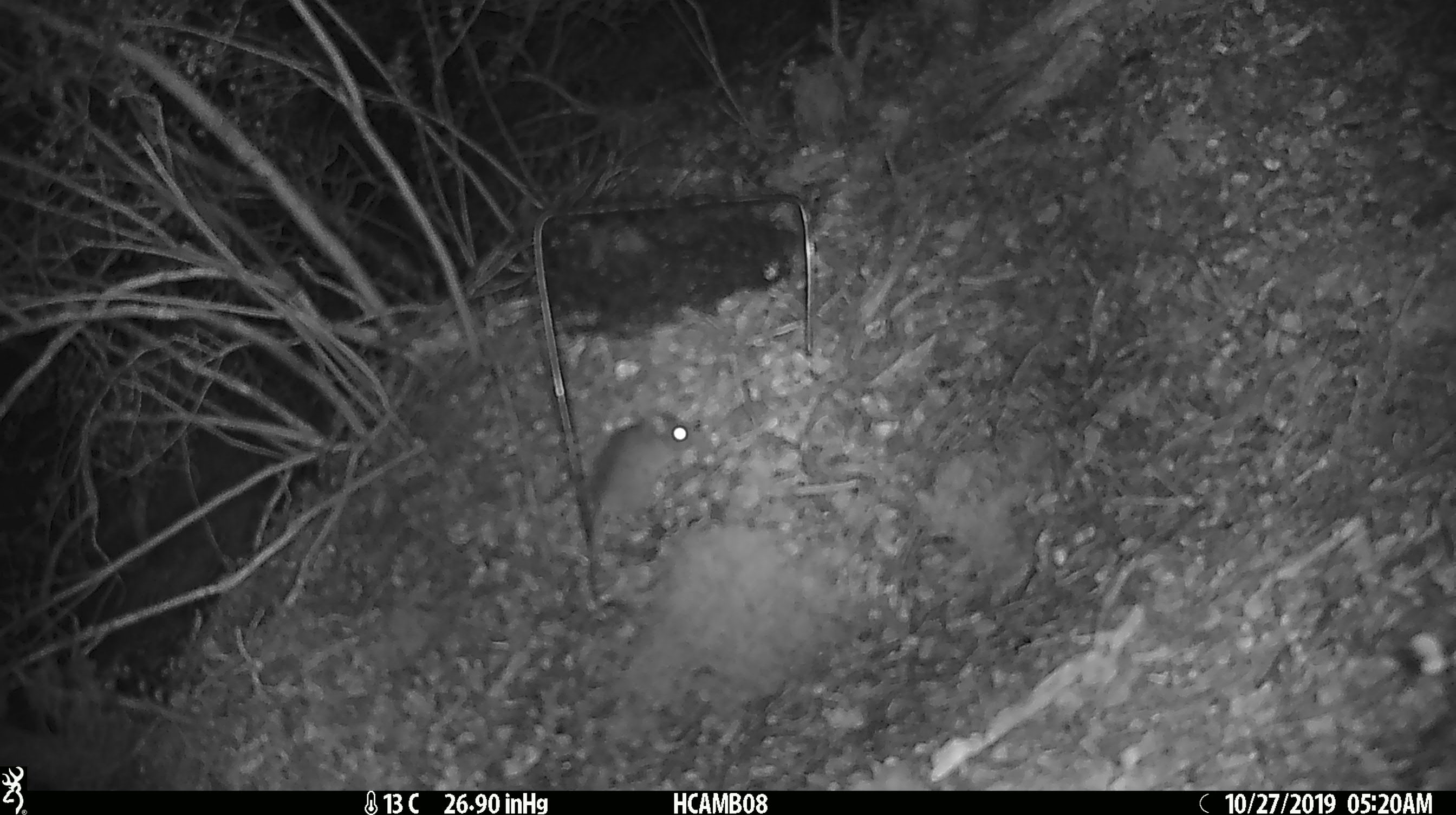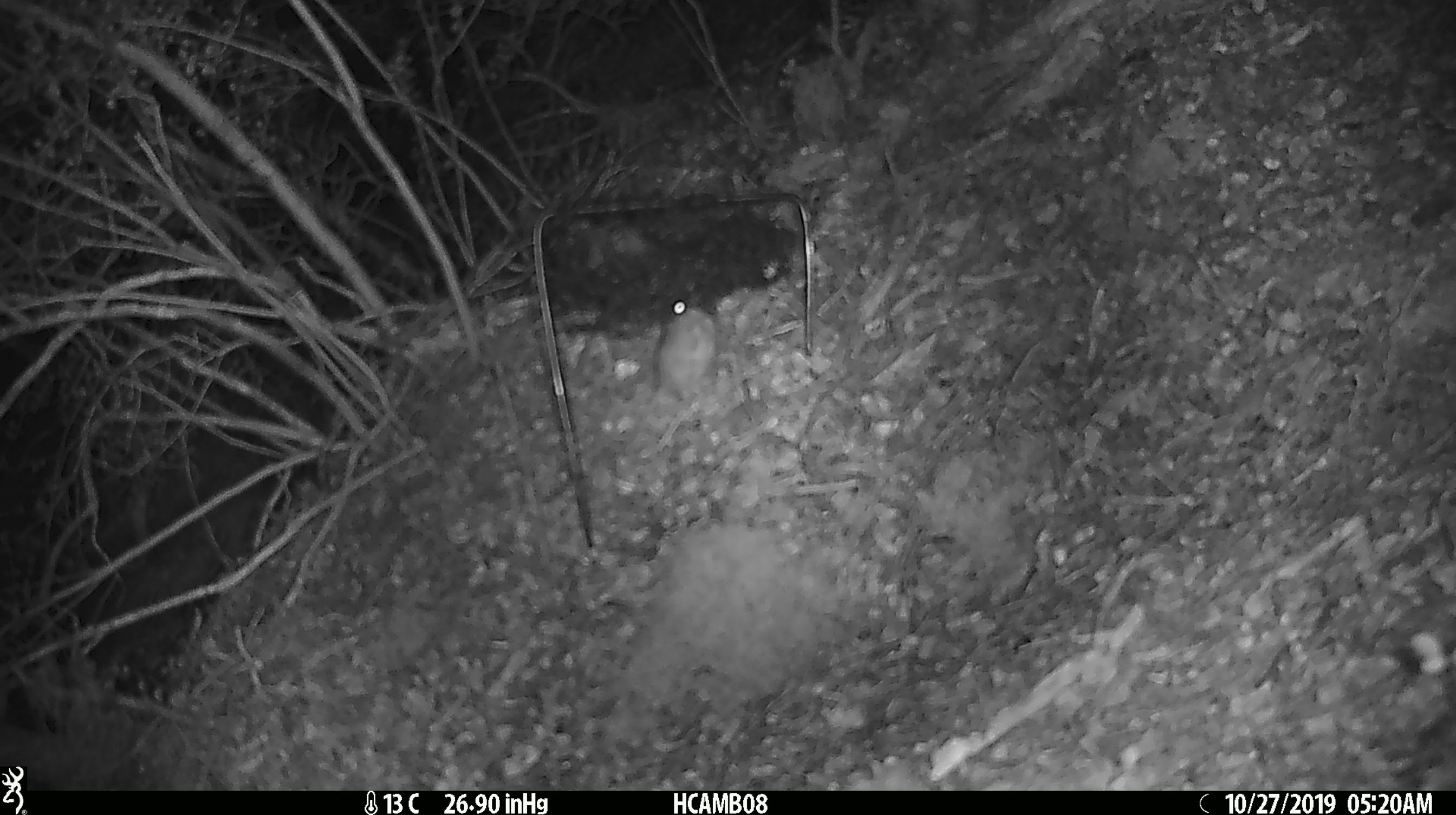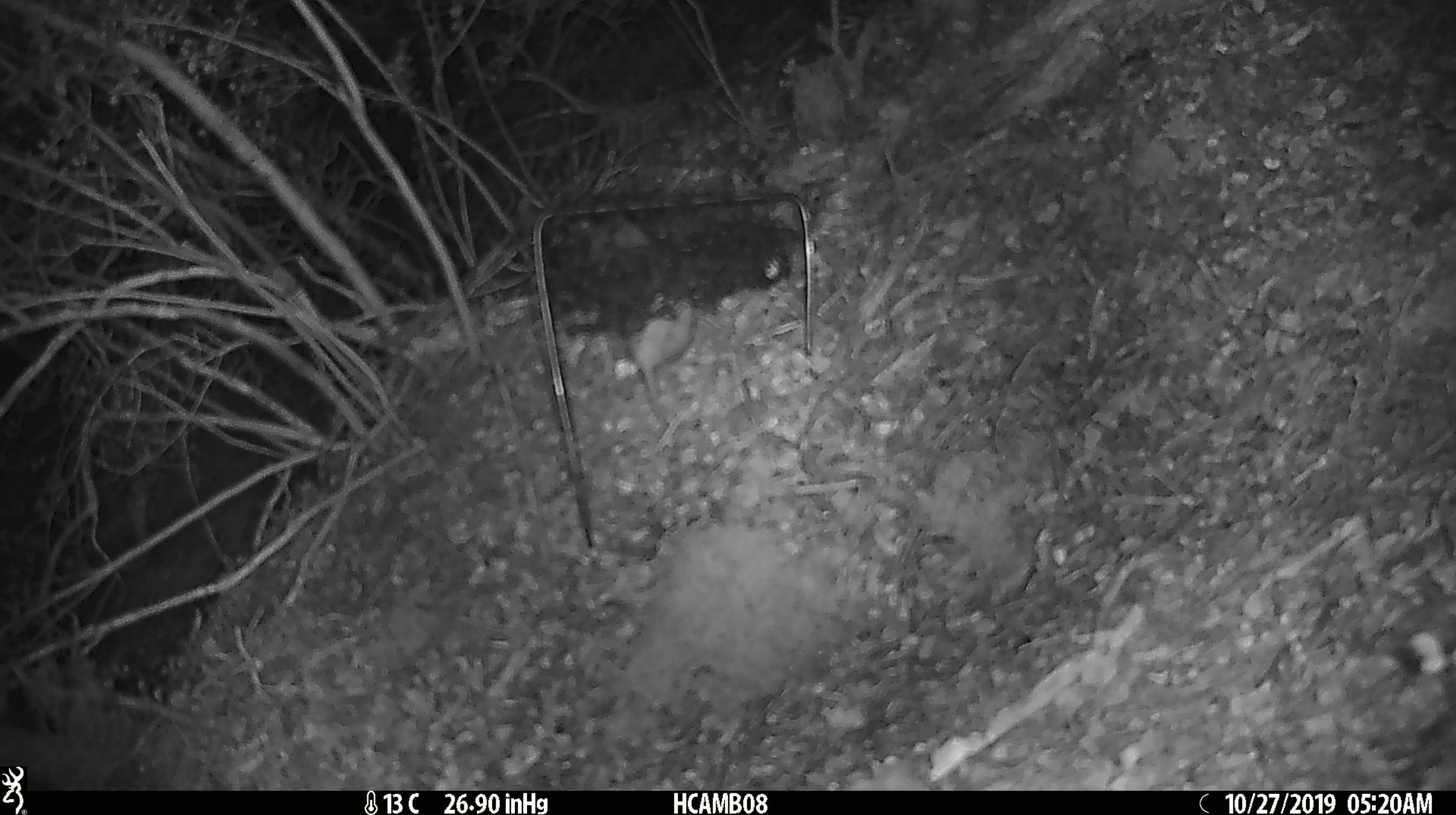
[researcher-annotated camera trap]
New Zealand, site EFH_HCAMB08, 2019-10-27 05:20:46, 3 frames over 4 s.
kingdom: Animalia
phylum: Chordata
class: Mammalia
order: Rodentia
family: Muridae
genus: Mus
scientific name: Mus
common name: mouse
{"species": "mouse (Mus)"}